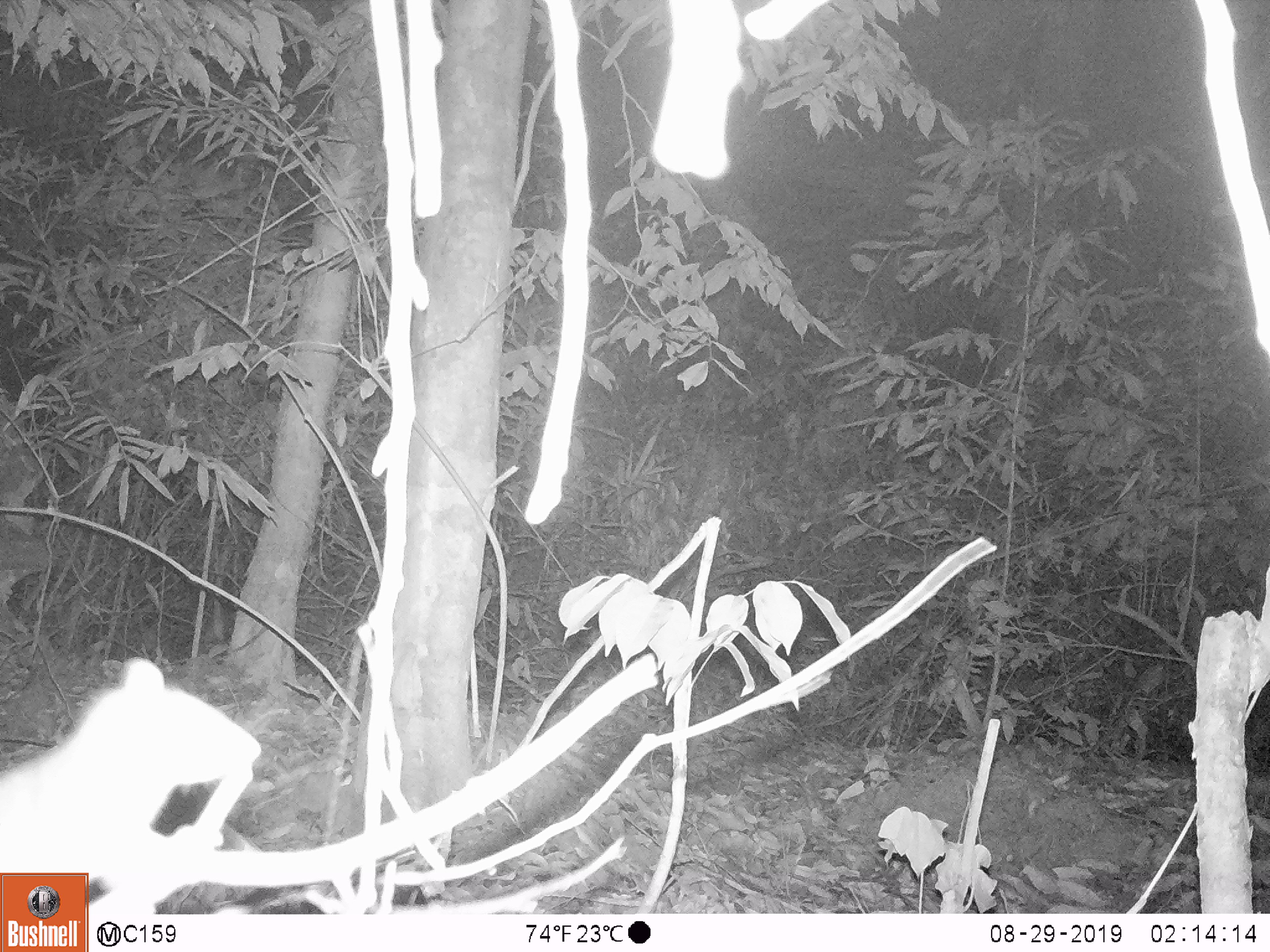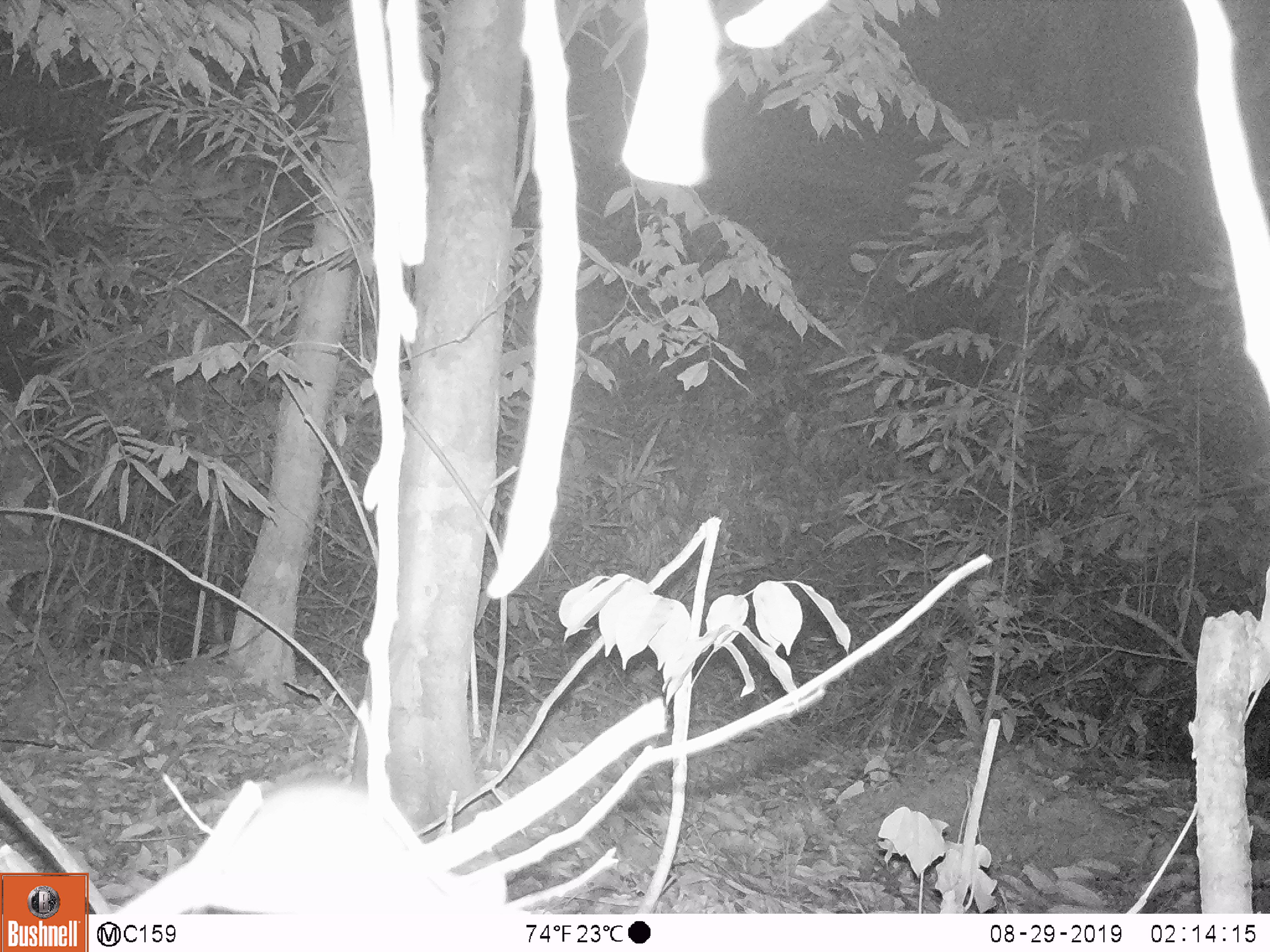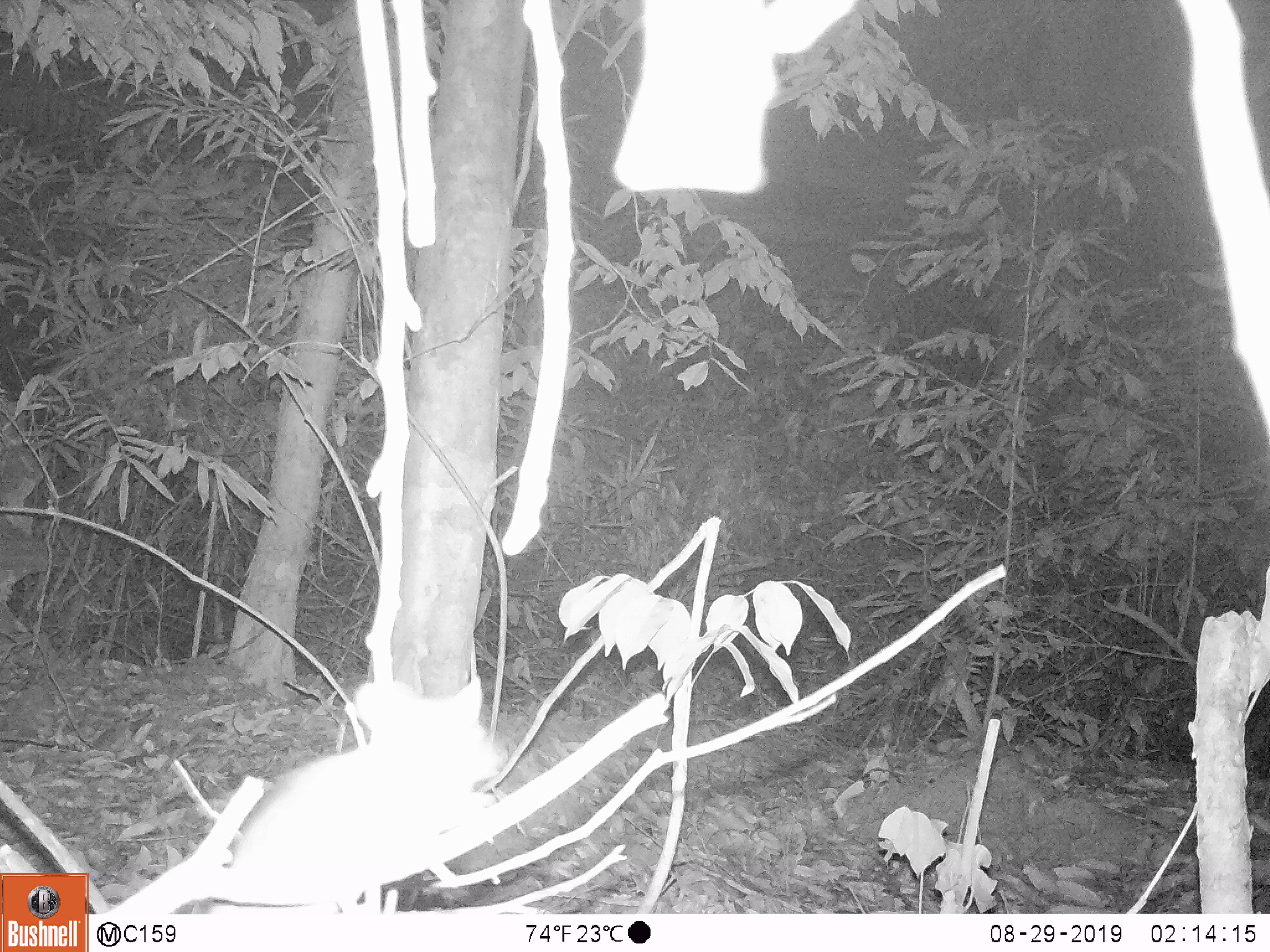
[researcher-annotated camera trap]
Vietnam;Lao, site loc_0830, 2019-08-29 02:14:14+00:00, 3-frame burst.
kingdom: Animalia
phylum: Chordata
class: Mammalia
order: Rodentia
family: Muridae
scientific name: Muridae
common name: old-world mice and rats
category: unidentified murid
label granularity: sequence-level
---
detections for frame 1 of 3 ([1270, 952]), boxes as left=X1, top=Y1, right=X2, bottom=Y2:
unidentified murid: left=0, top=658, right=261, bottom=914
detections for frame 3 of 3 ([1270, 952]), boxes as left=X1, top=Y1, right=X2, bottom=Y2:
unidentified murid: left=189, top=673, right=510, bottom=915